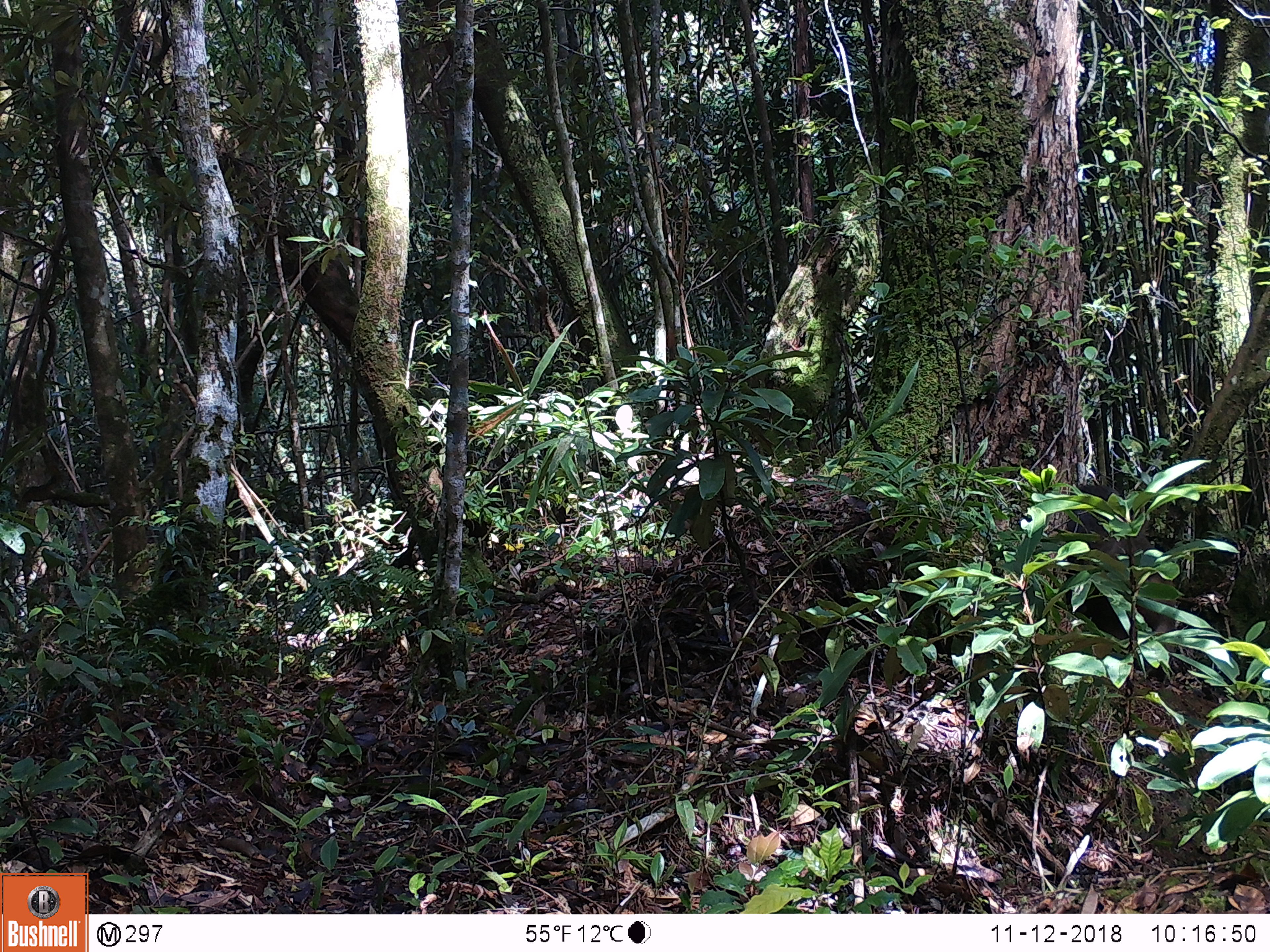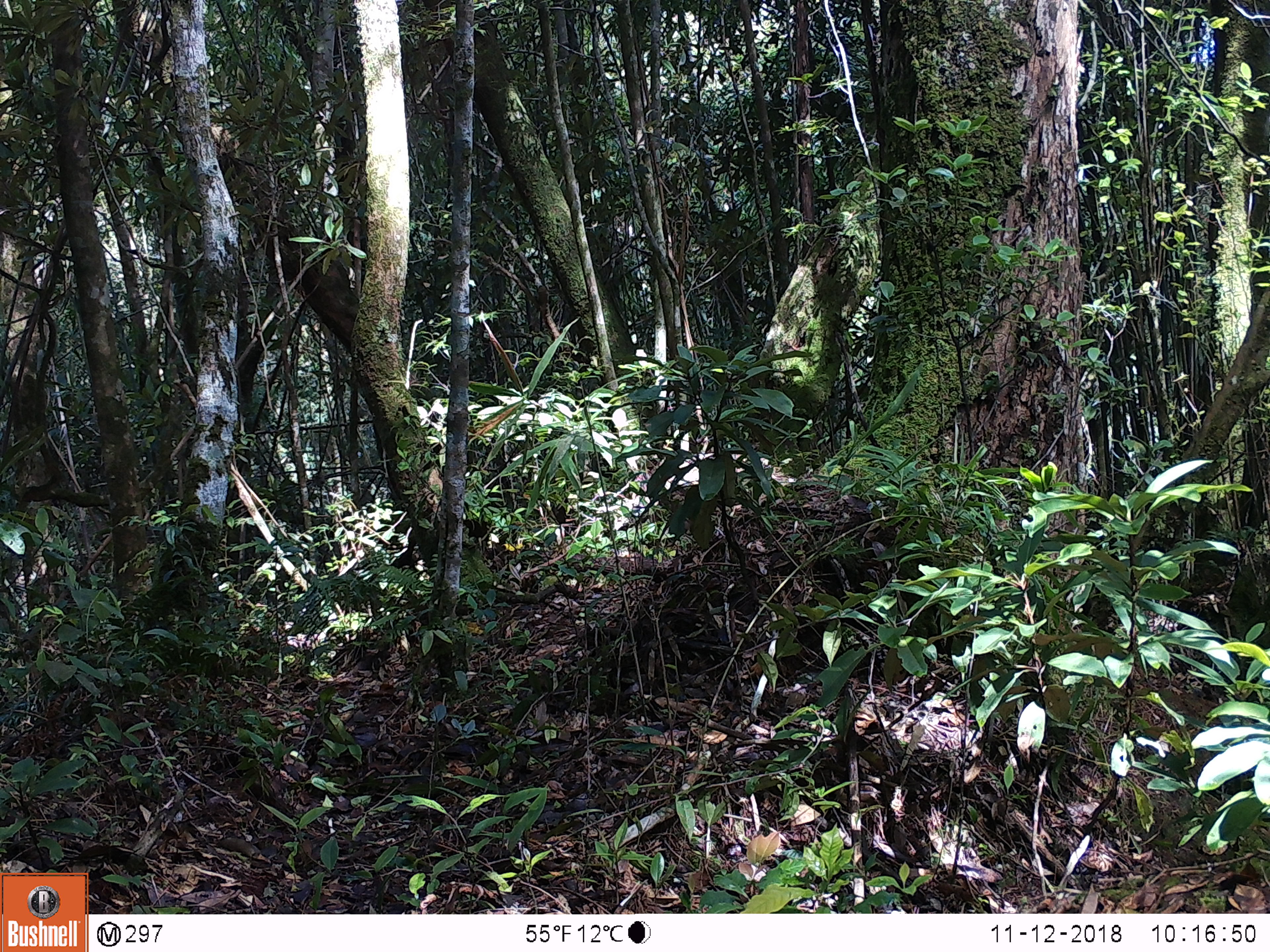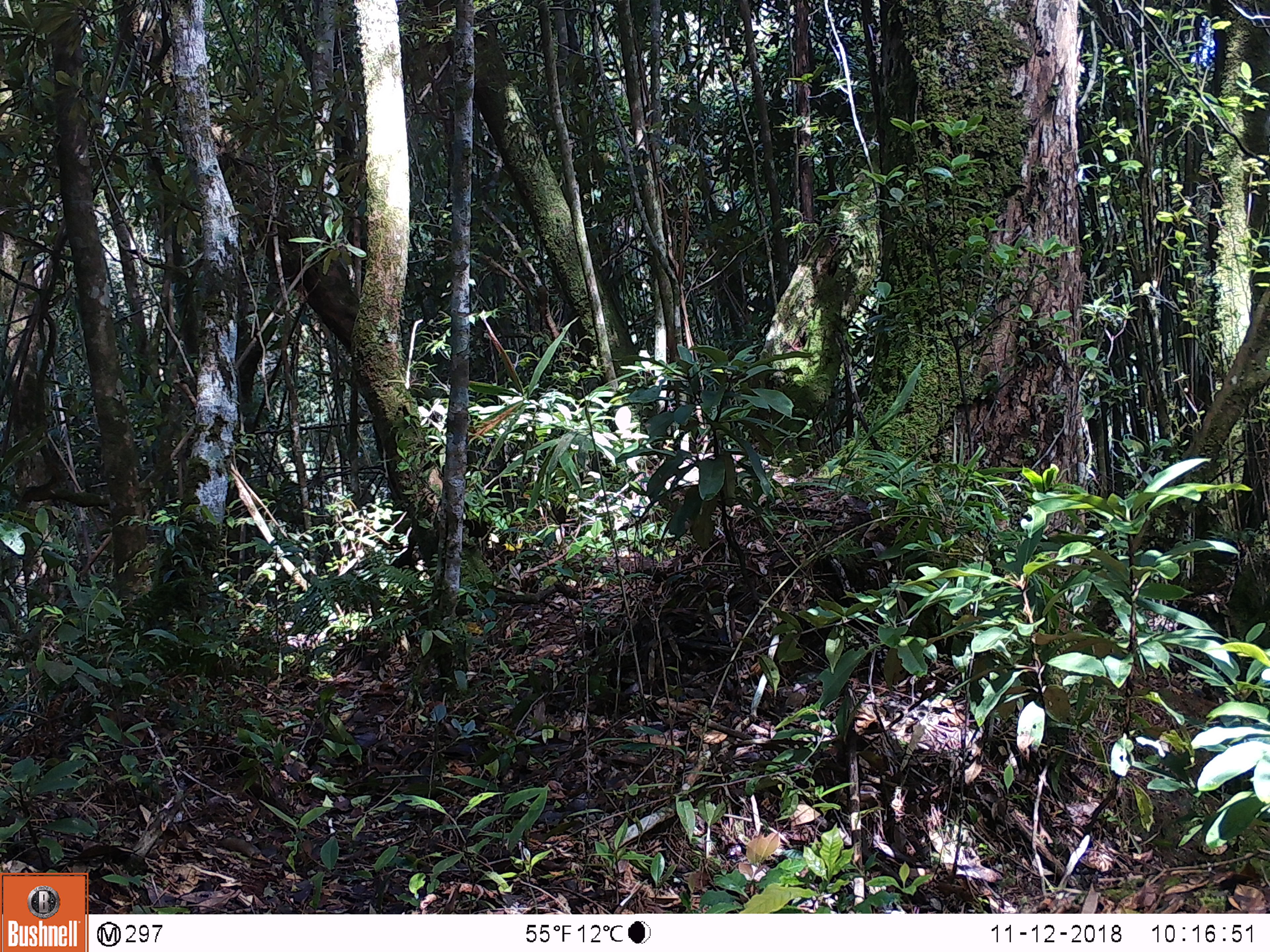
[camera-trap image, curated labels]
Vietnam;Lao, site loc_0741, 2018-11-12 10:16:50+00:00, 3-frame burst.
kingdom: Animalia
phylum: Chordata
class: Mammalia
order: Primates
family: Cercopithecidae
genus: Macaca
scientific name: Macaca arctoides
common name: stump-tailed macaque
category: stump tailed macaque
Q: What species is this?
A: Stump tailed macaque (stump-tailed macaque) (Macaca arctoides).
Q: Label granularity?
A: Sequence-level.